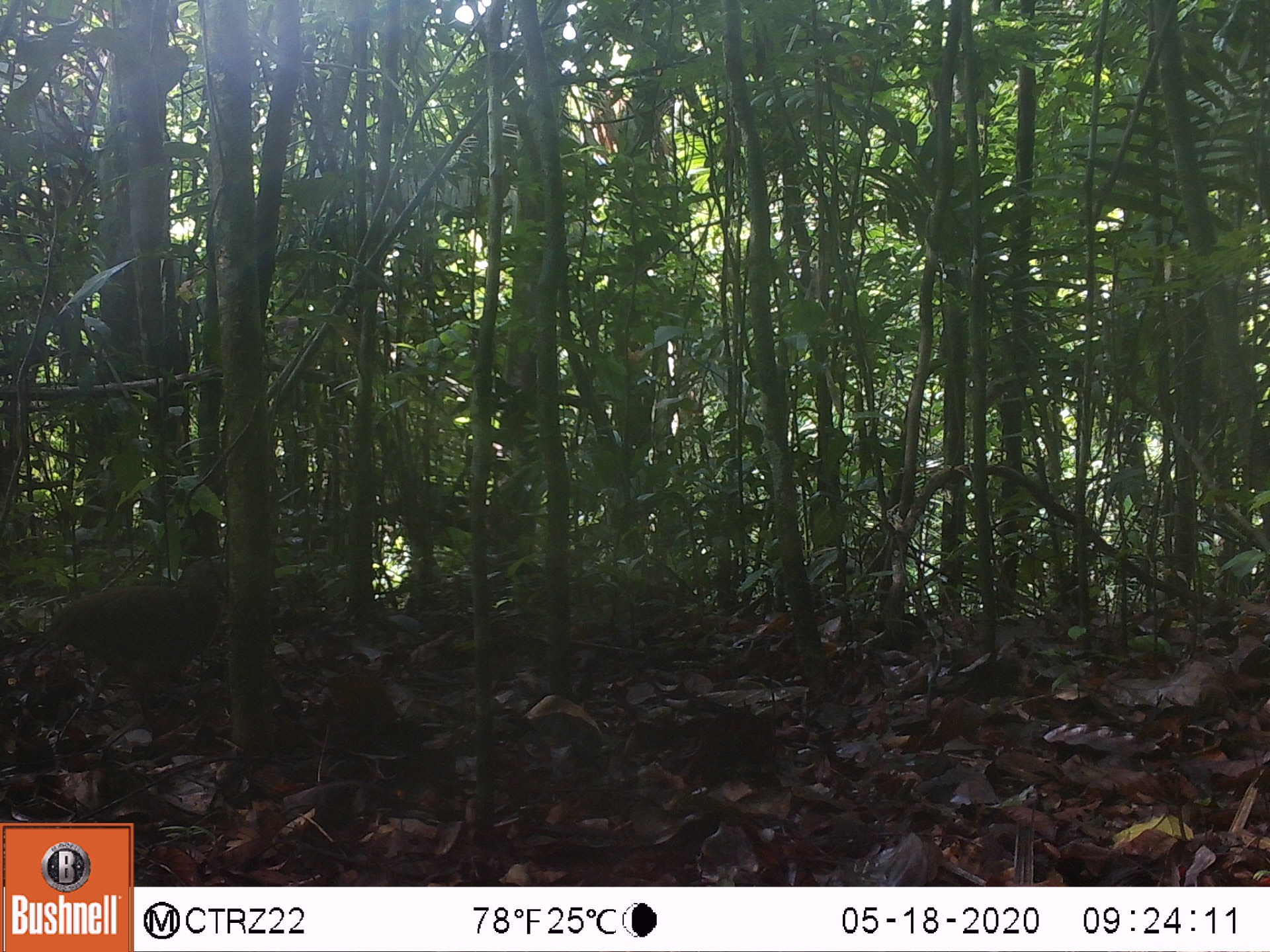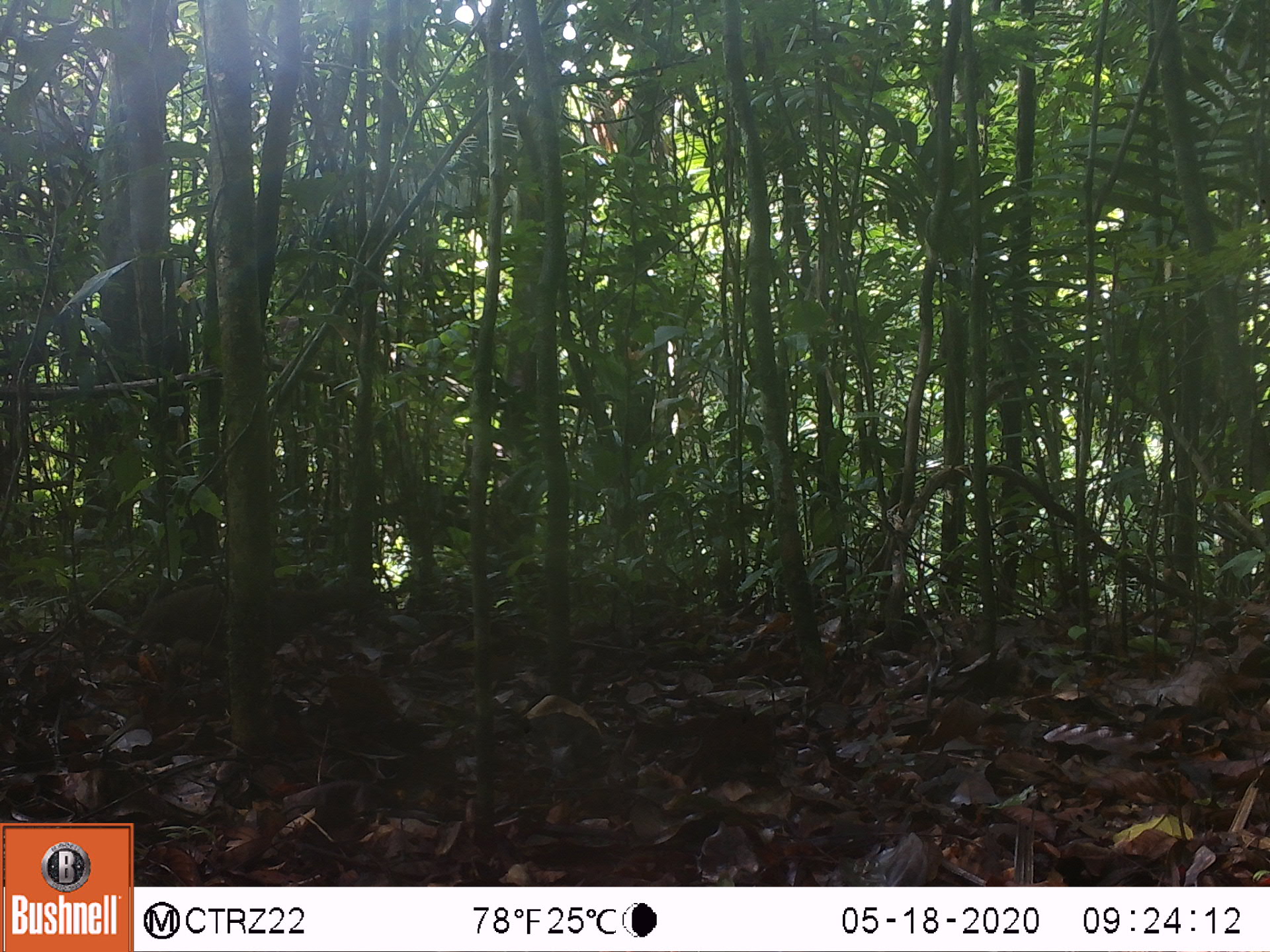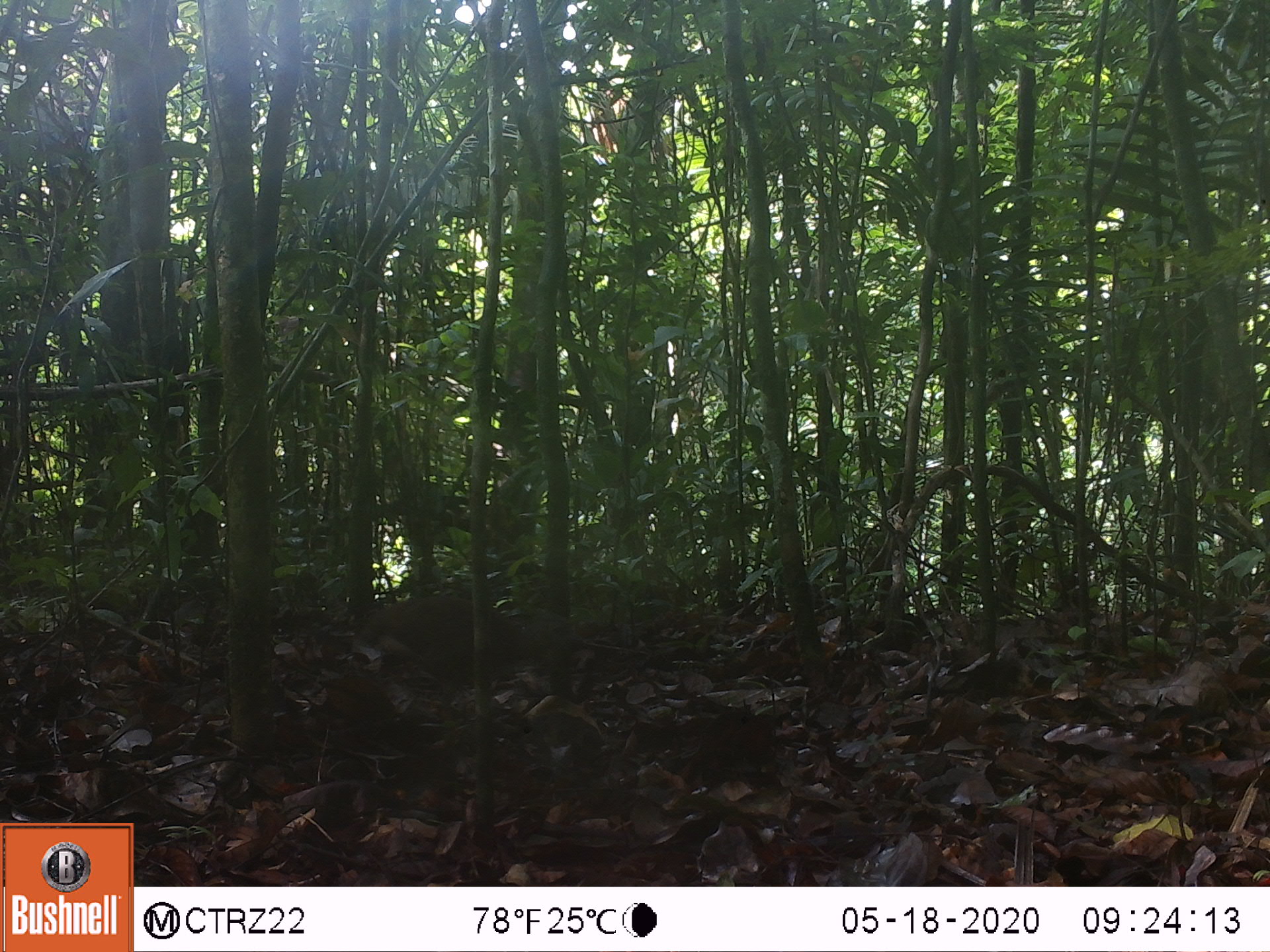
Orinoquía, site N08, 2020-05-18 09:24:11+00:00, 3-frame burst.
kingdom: Animalia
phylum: Chordata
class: Aves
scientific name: Aves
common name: bird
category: unknown bird